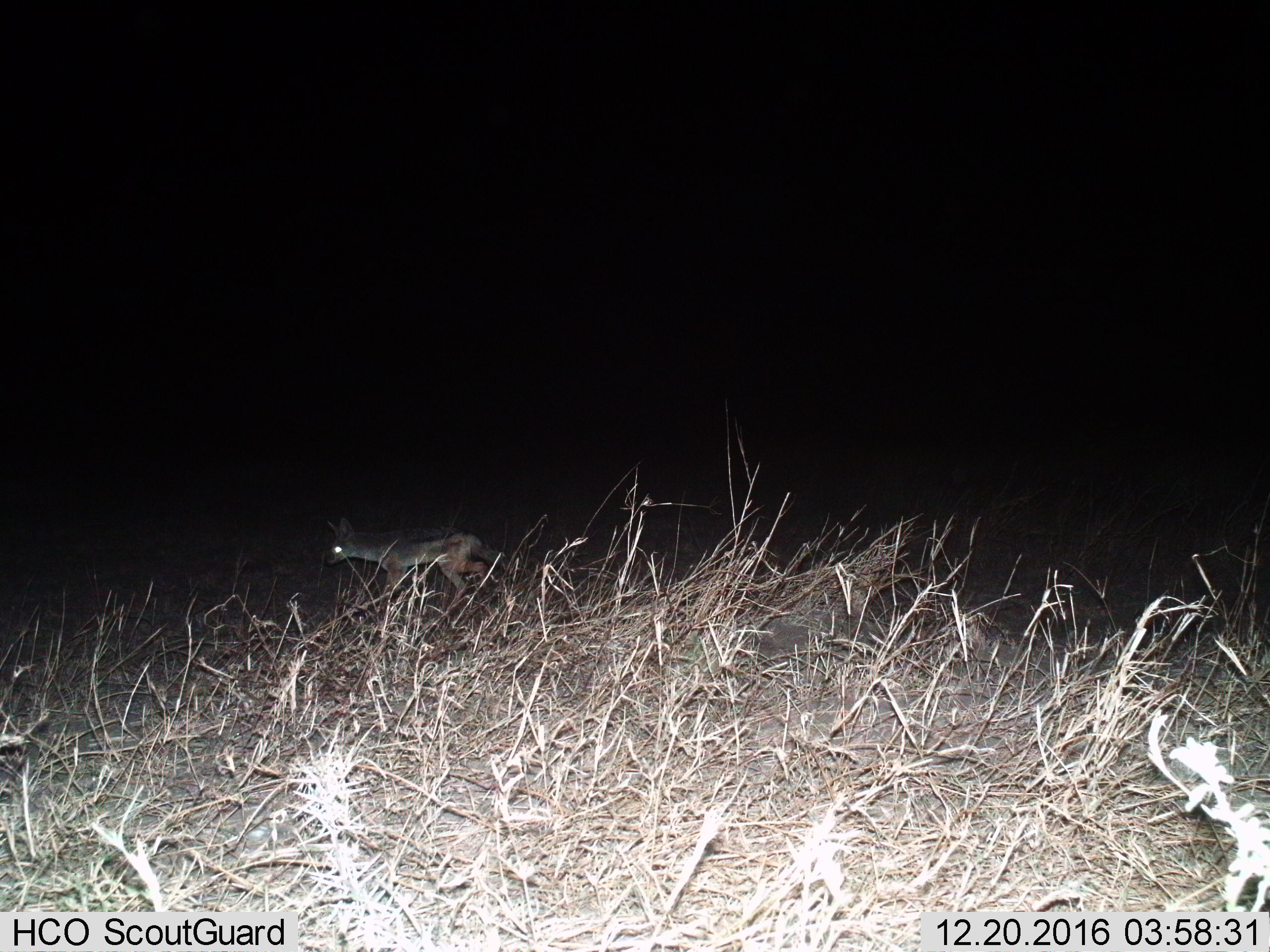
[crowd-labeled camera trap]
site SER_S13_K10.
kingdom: Animalia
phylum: Chordata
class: Mammalia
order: Carnivora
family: Canidae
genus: Lupulella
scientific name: Lupulella mesomelas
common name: black-backed jackal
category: jackalblackbacked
Jackalblackbacked (black-backed jackal) (Lupulella mesomelas), count 1. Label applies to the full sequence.